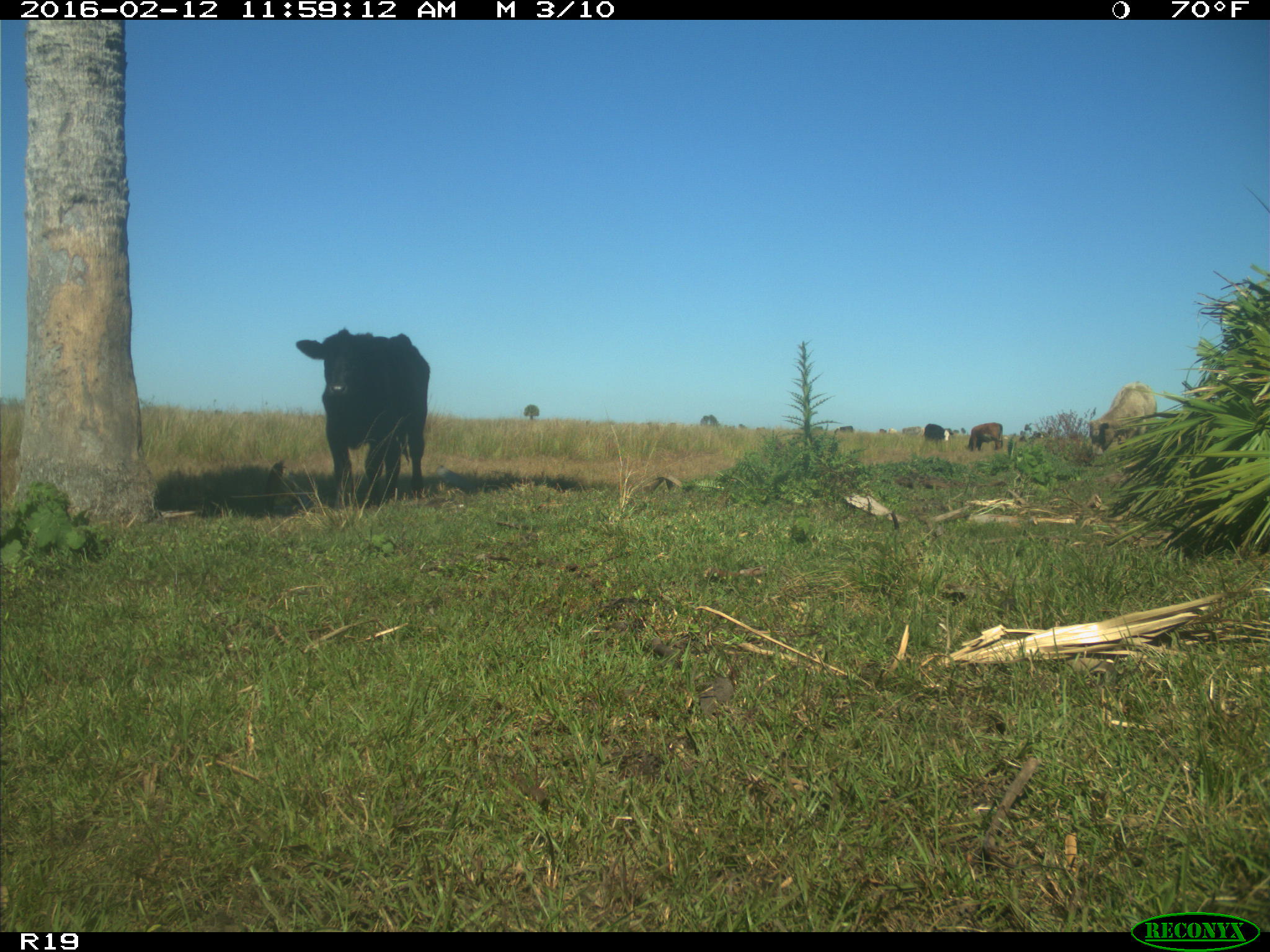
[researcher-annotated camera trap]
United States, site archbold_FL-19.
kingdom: Animalia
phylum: Chordata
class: Mammalia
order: Artiodactyla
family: Bovidae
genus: Bos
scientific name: Bos taurus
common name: domestic cow